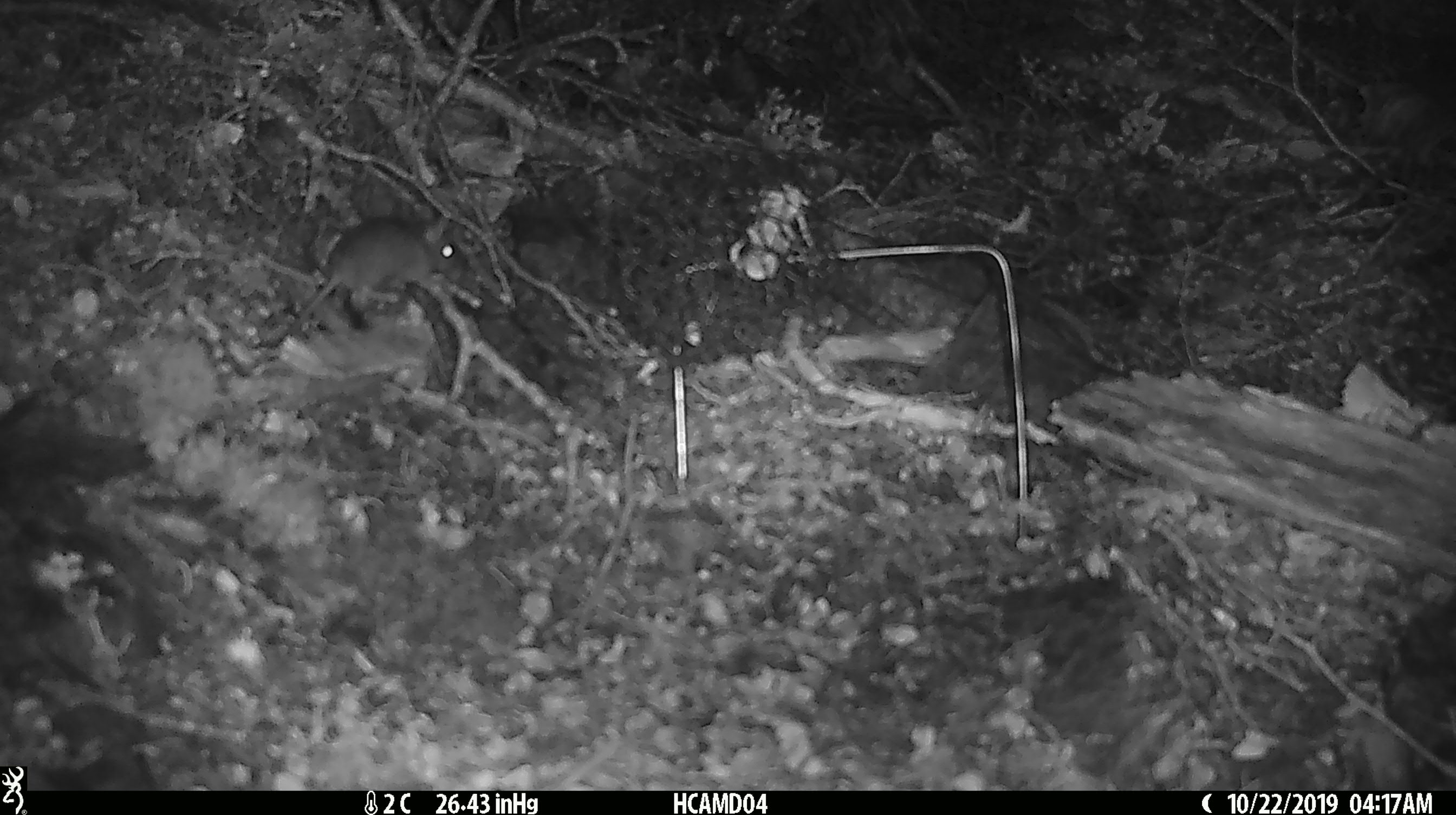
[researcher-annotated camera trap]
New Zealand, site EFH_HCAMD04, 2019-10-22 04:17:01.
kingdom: Animalia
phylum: Chordata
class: Mammalia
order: Rodentia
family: Muridae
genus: Mus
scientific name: Mus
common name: mouse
Mouse (Mus).